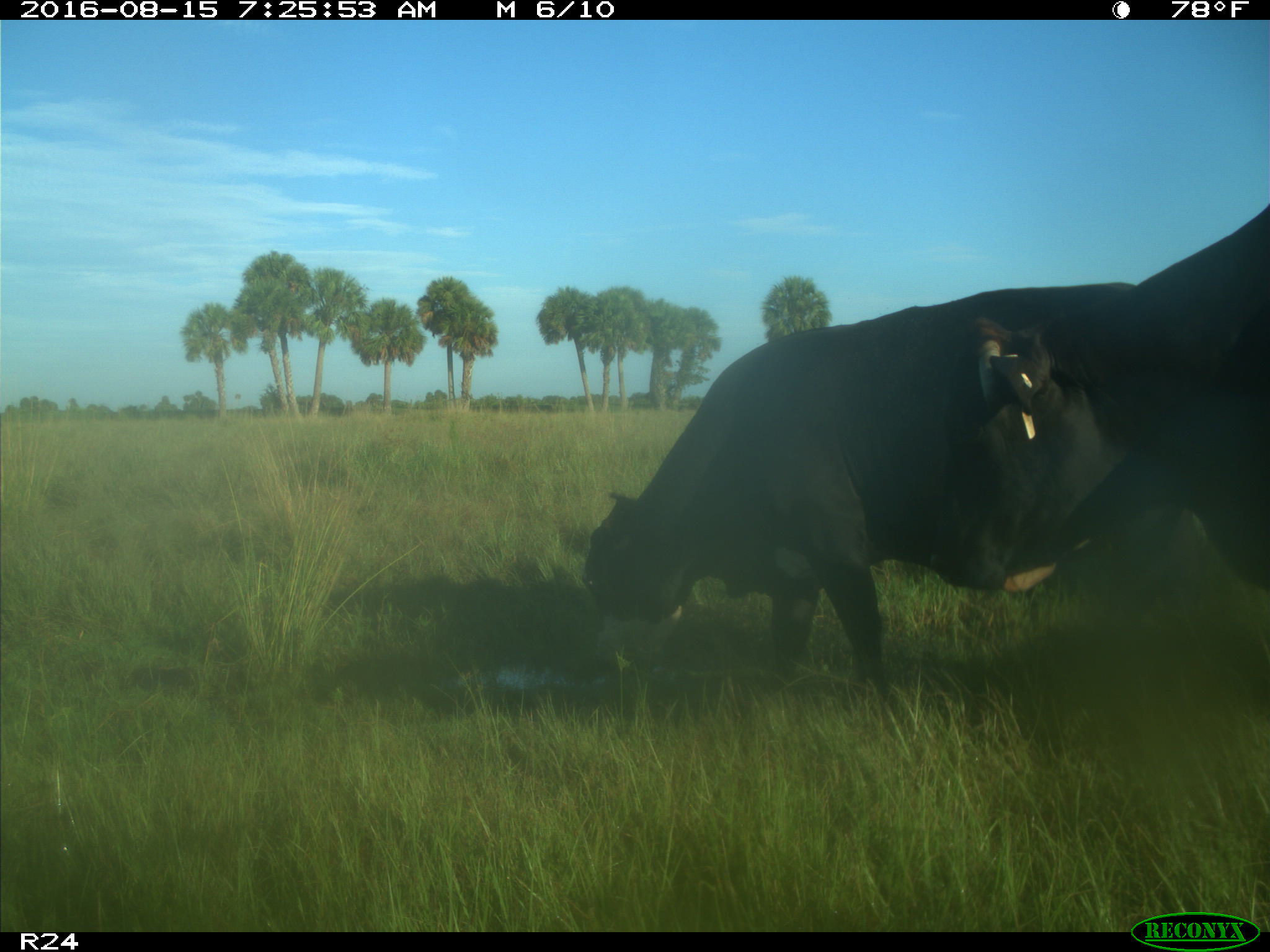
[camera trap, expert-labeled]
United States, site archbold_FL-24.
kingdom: Animalia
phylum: Chordata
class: Mammalia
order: Artiodactyla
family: Bovidae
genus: Bos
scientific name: Bos taurus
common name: domestic cow